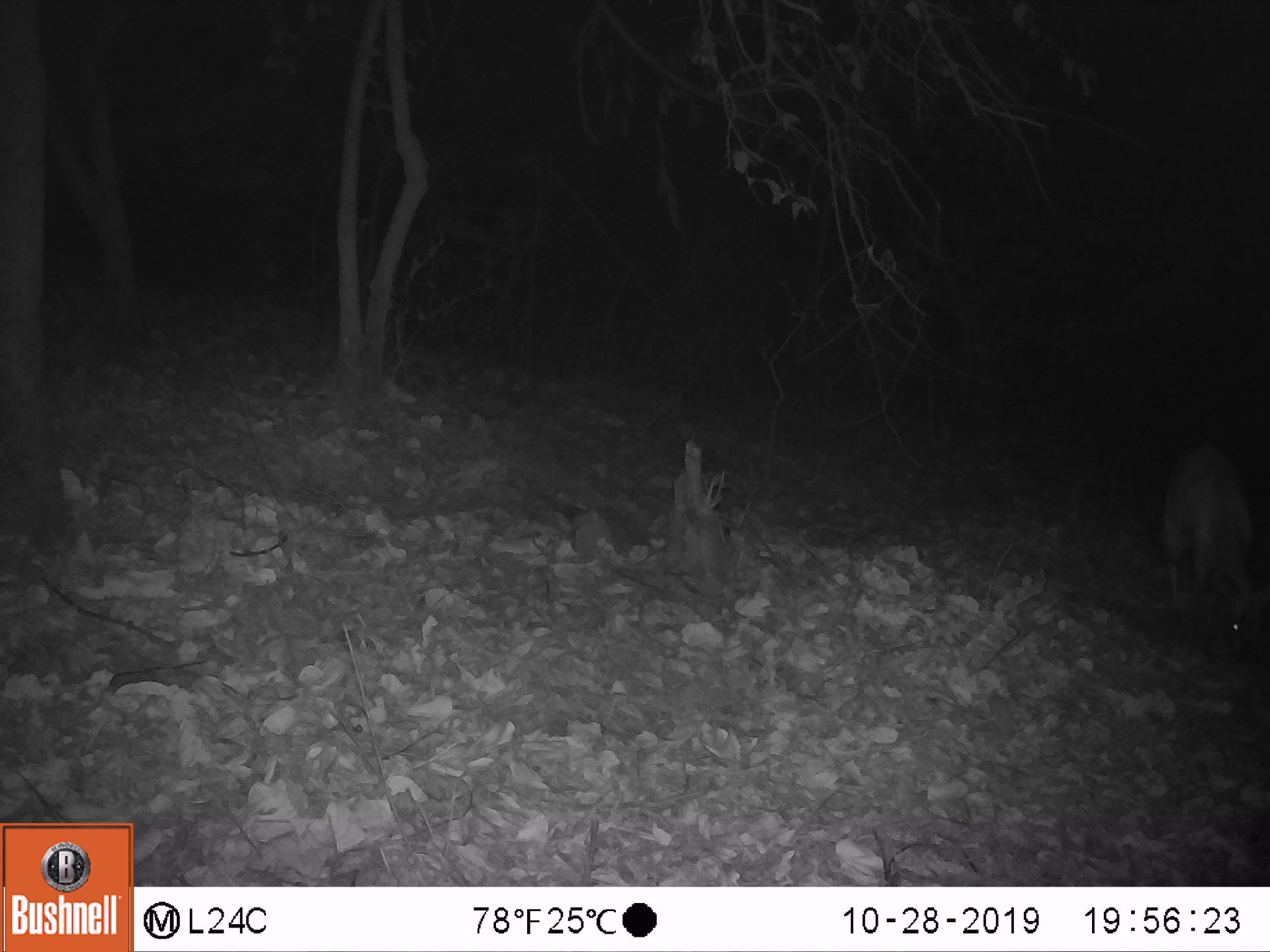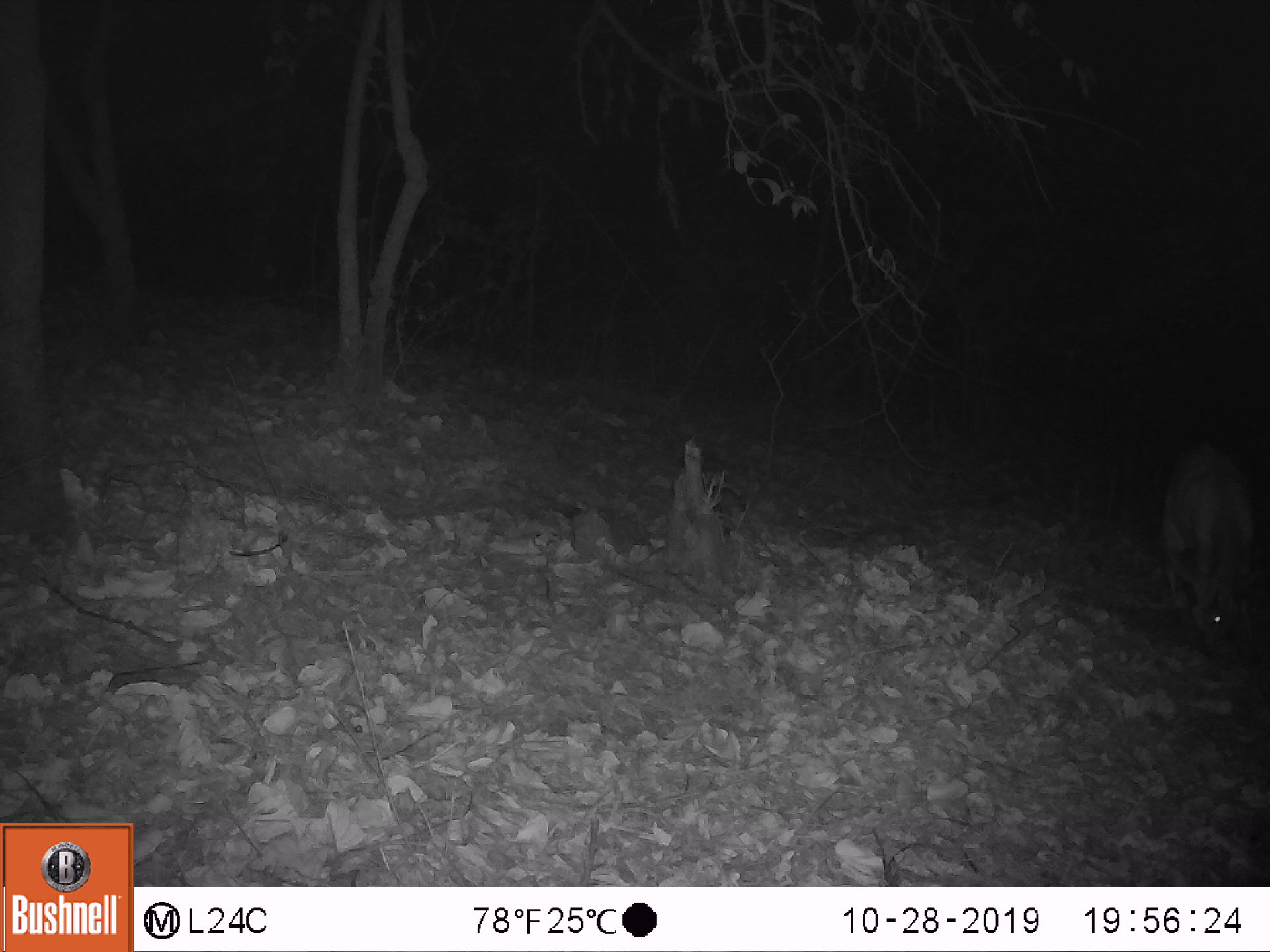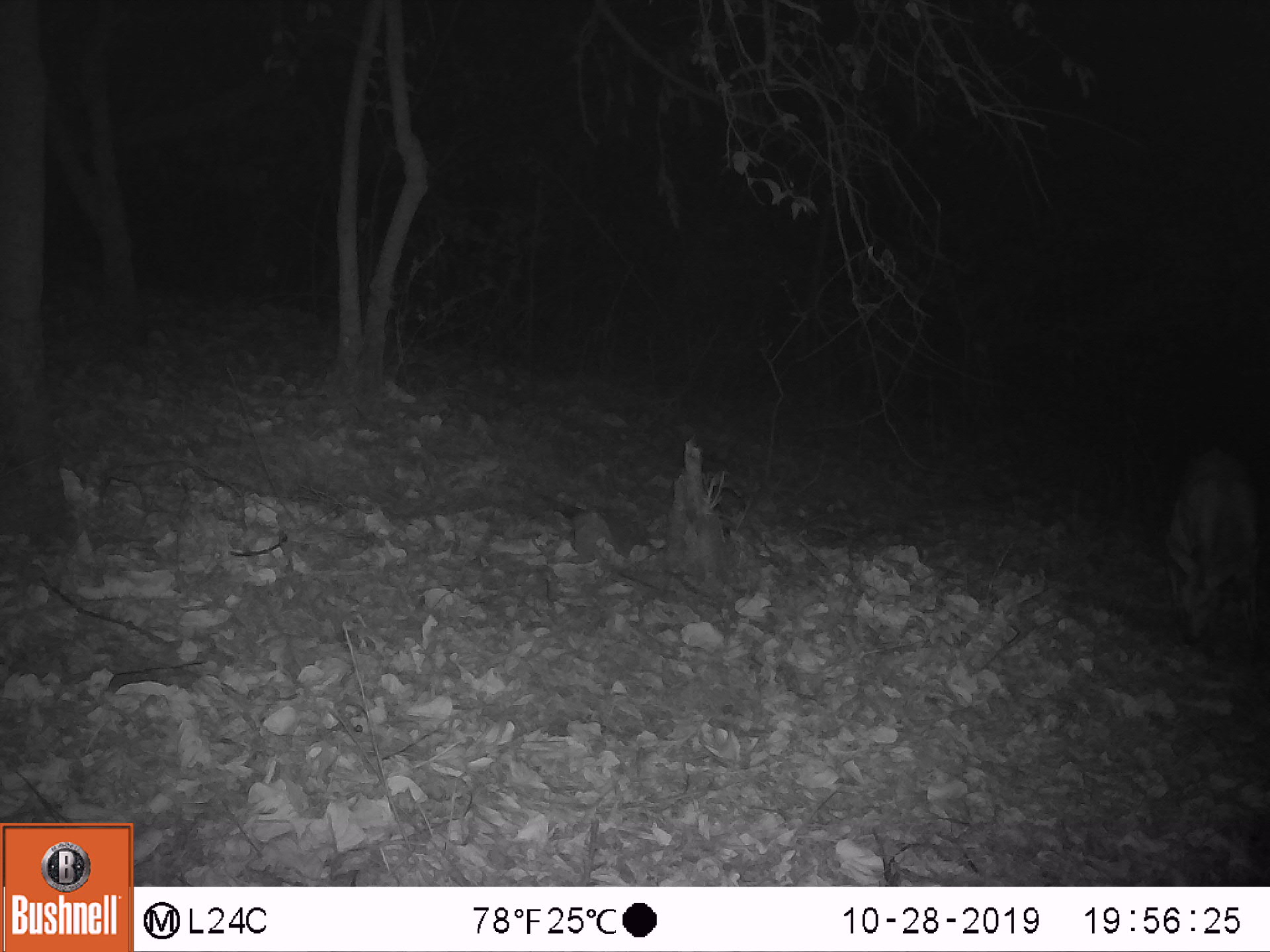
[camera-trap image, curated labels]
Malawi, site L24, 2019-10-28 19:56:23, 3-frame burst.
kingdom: Animalia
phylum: Chordata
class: Mammalia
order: Artiodactyla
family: Bovidae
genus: Tragelaphus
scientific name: Tragelaphus sylvaticus sylvaticus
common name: cape bushbuck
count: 1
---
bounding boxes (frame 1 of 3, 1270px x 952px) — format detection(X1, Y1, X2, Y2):
cape bushbuck: detection(1161, 429, 1264, 667)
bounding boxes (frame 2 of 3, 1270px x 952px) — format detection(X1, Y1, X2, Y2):
cape bushbuck: detection(1152, 435, 1263, 665)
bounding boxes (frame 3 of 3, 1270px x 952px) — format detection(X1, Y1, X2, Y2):
cape bushbuck: detection(1153, 441, 1265, 643)